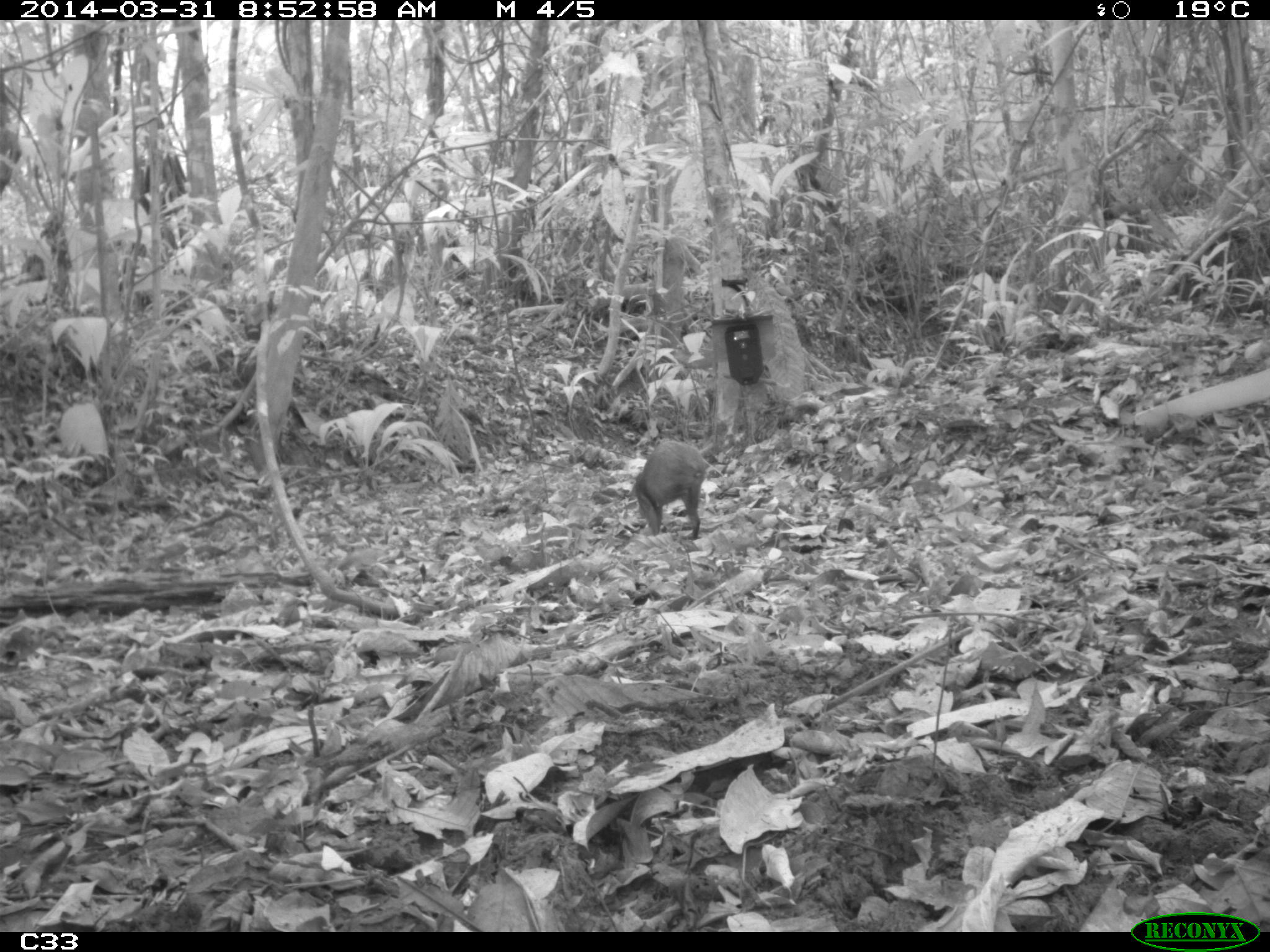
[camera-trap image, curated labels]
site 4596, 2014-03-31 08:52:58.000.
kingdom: Animalia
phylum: Chordata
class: Mammalia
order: Rodentia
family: Dasyproctidae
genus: Dasyprocta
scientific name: Dasyprocta leporina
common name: red-rumped agouti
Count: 1.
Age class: adult.